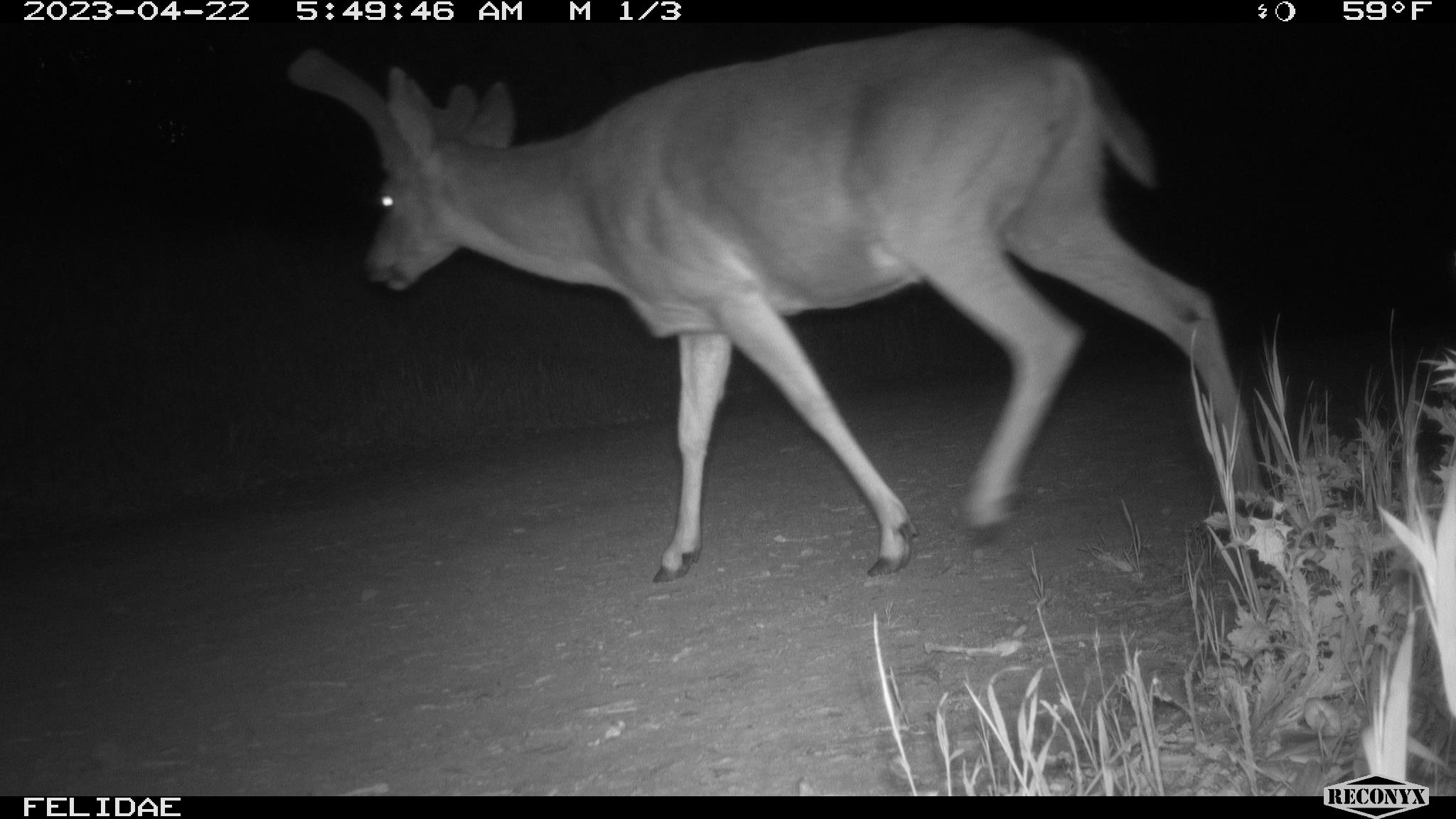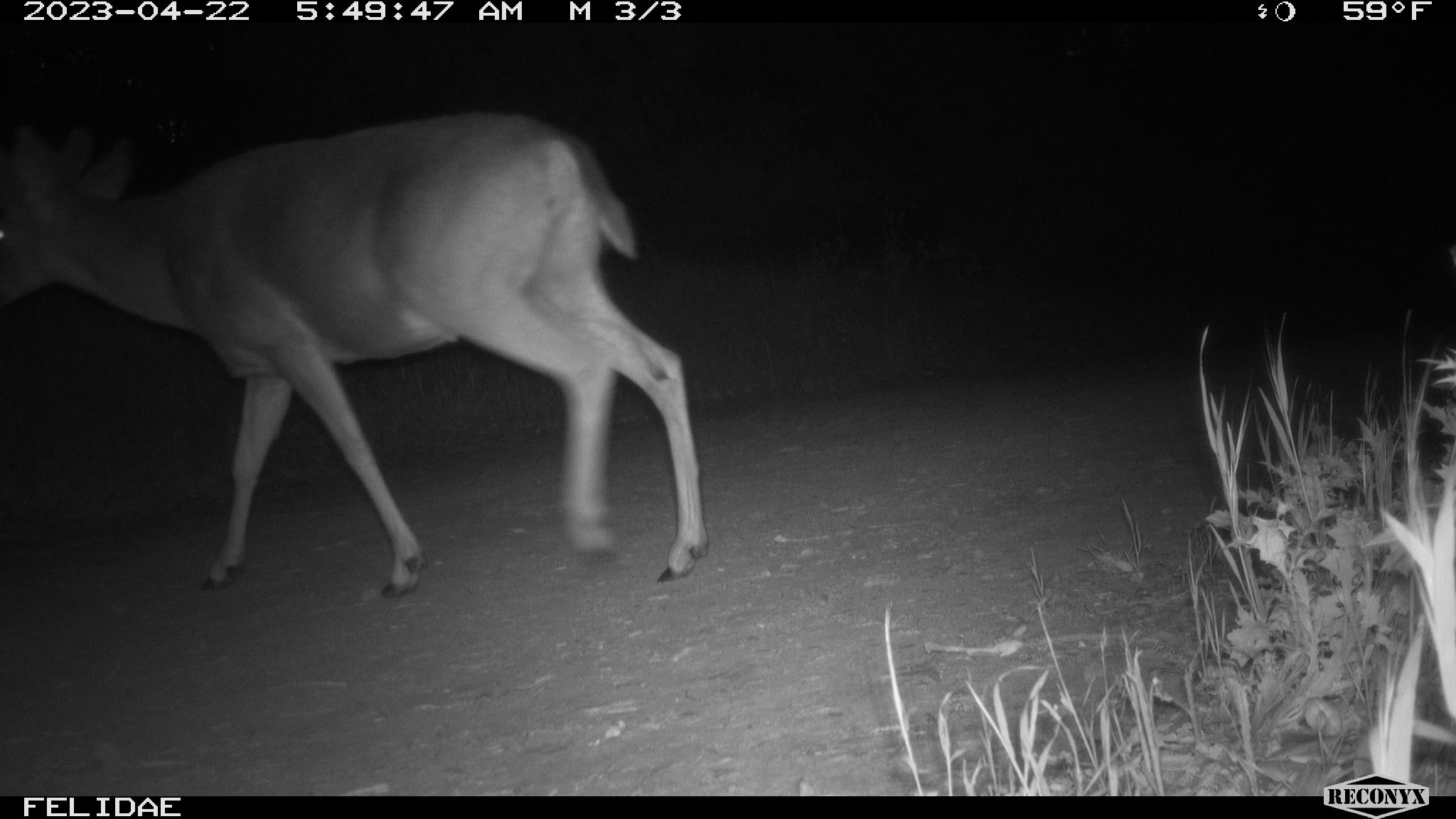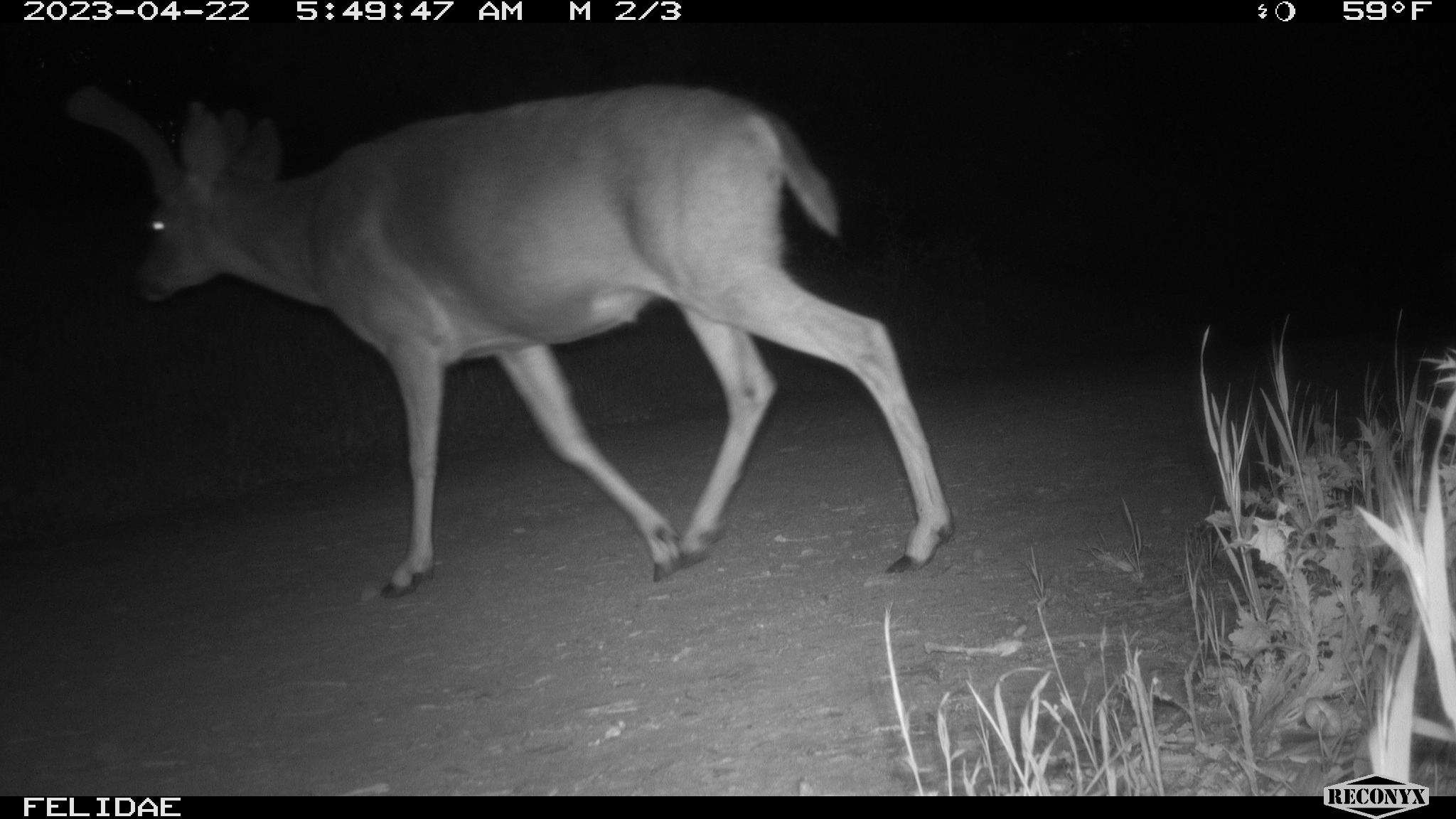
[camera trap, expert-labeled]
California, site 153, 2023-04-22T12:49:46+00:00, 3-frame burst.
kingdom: Animalia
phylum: Chordata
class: Mammalia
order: Artiodactyla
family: Cervidae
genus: Odocoileus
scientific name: Odocoileus hemionus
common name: mule deer